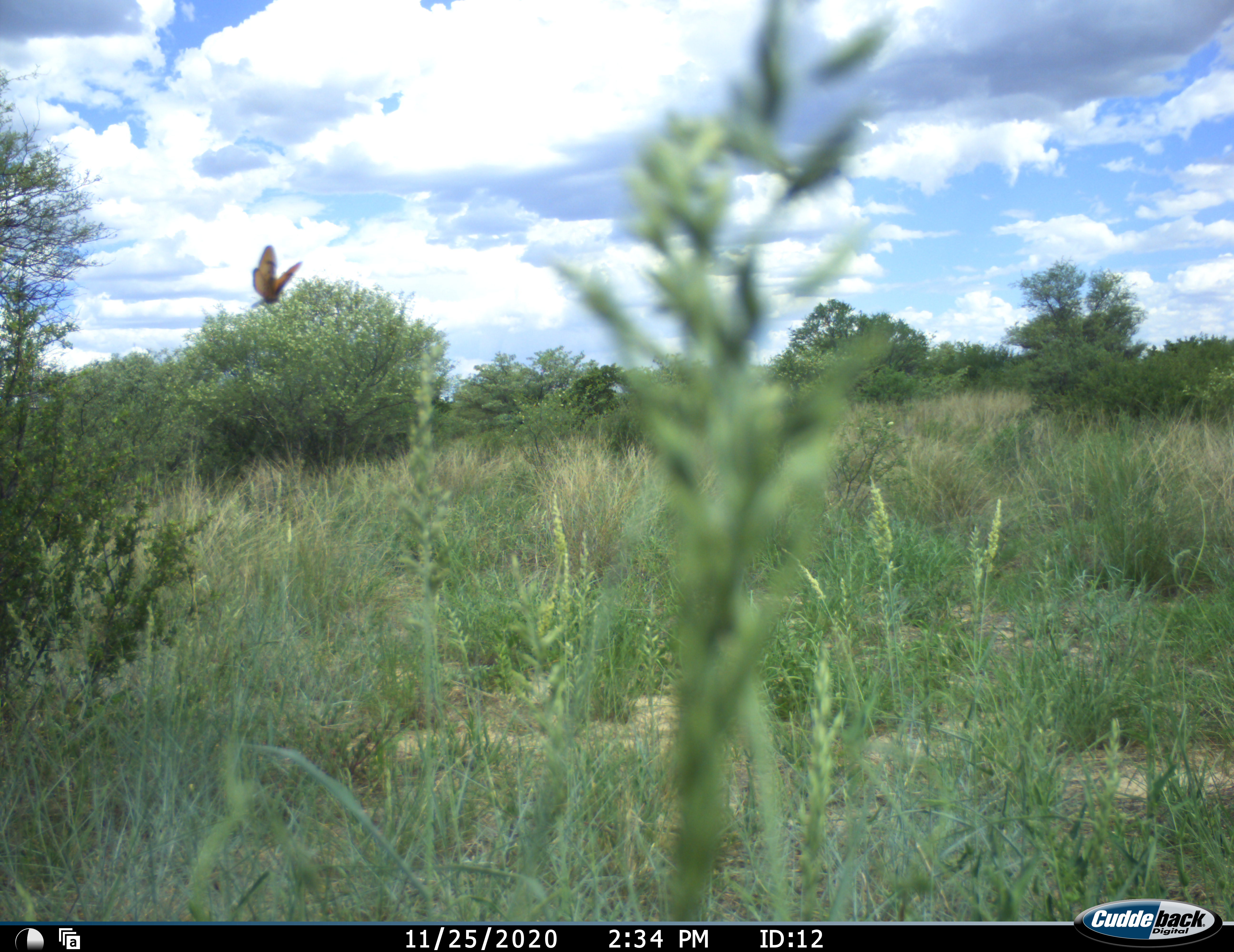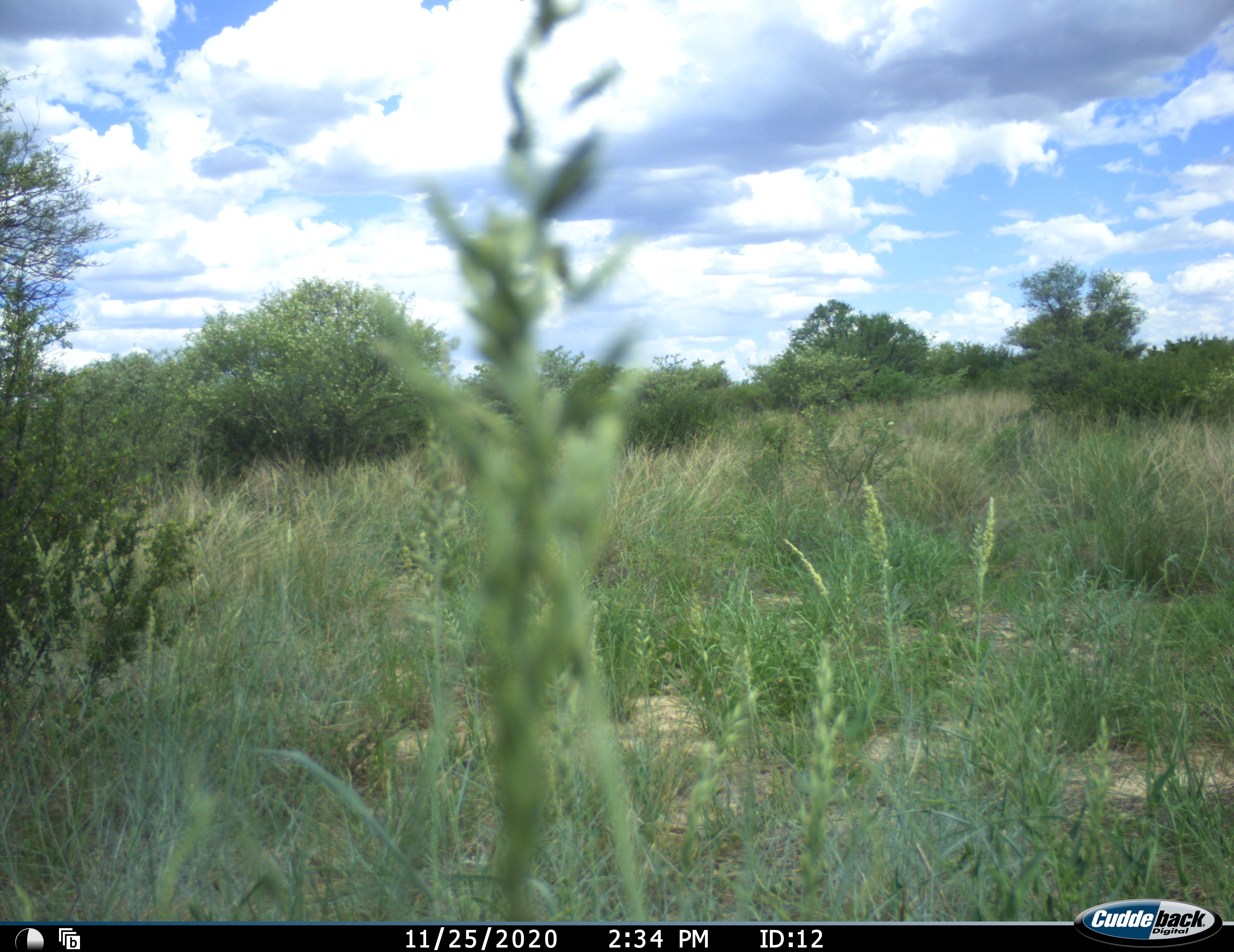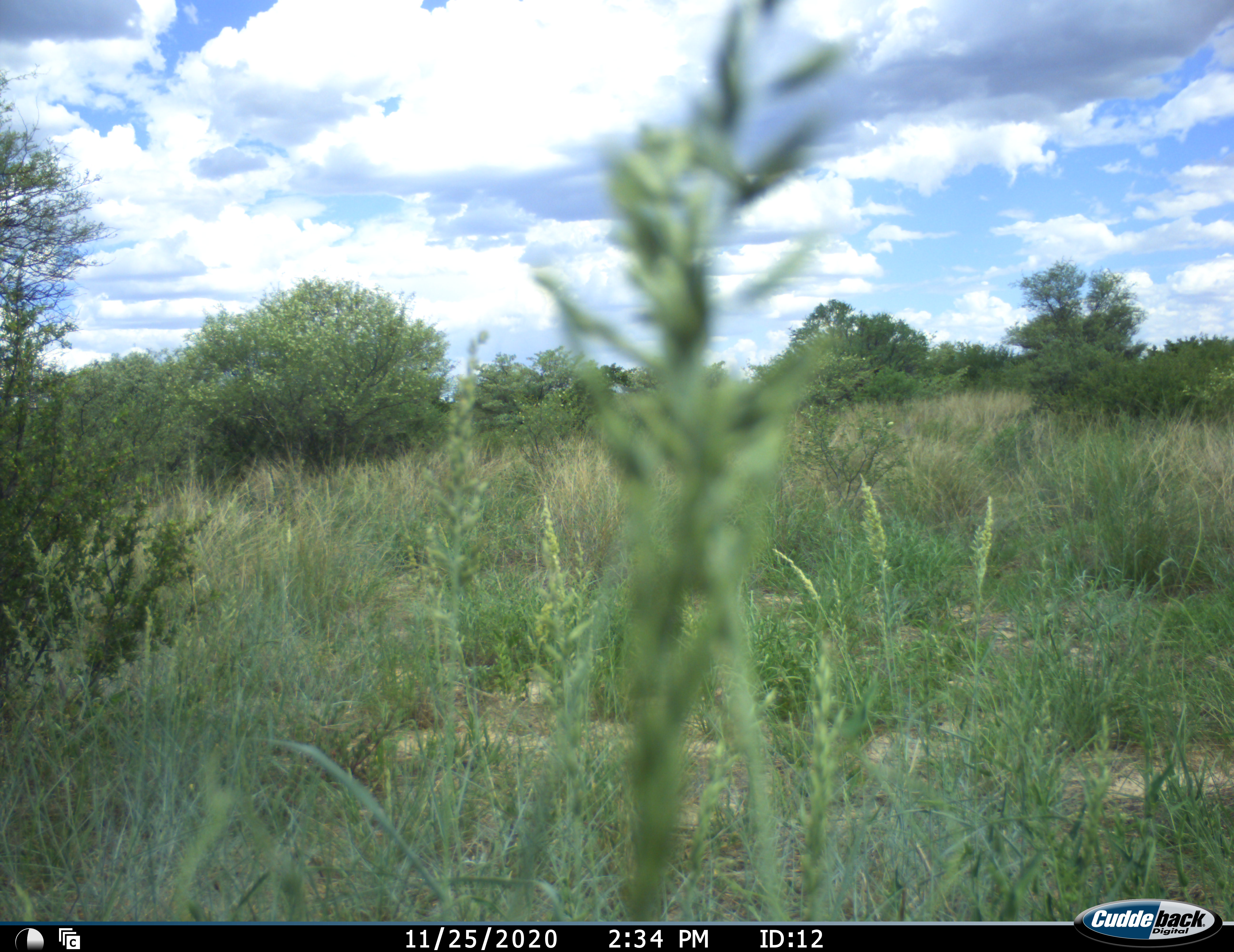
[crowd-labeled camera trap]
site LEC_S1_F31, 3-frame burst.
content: unidentified animal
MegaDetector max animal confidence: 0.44